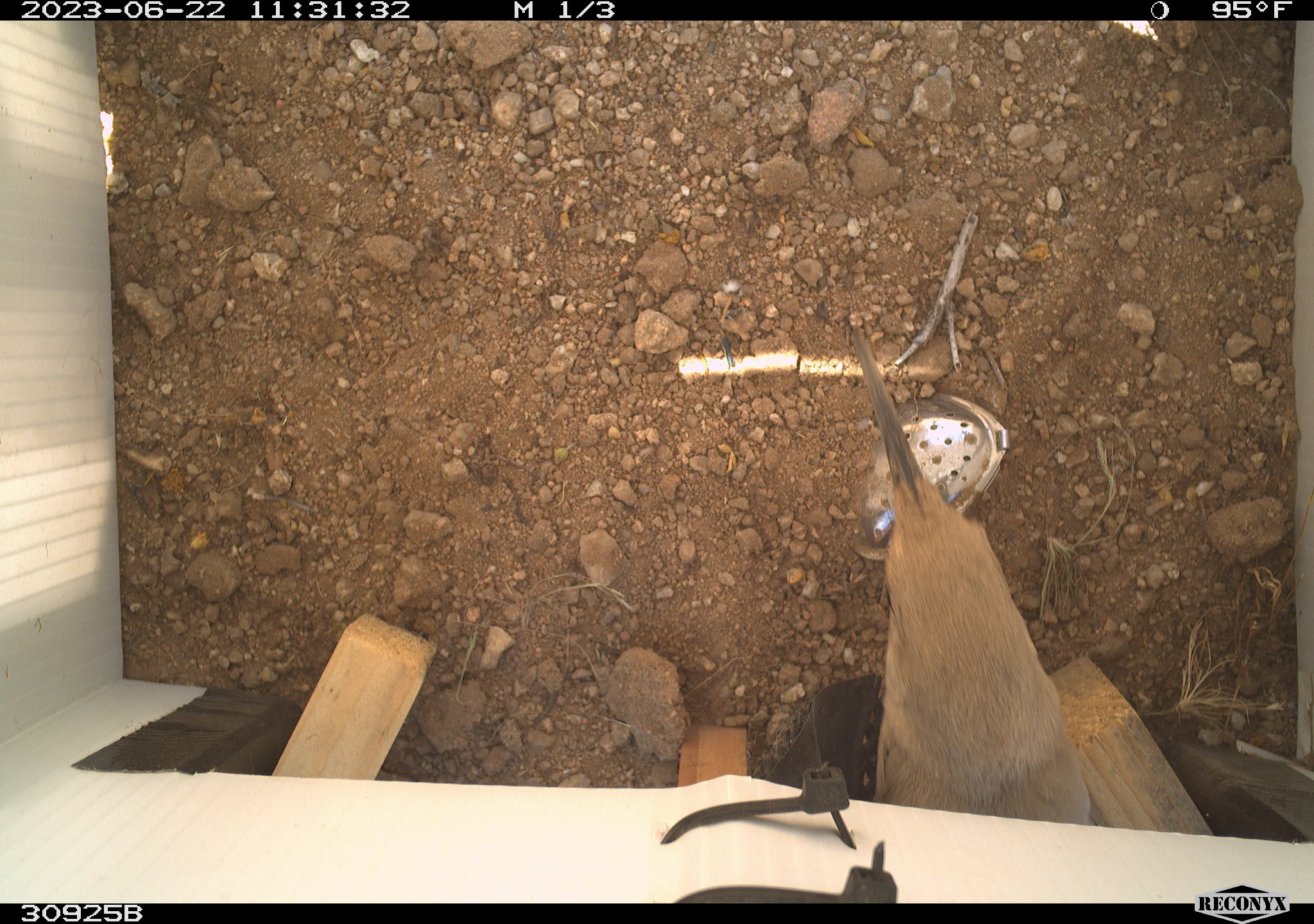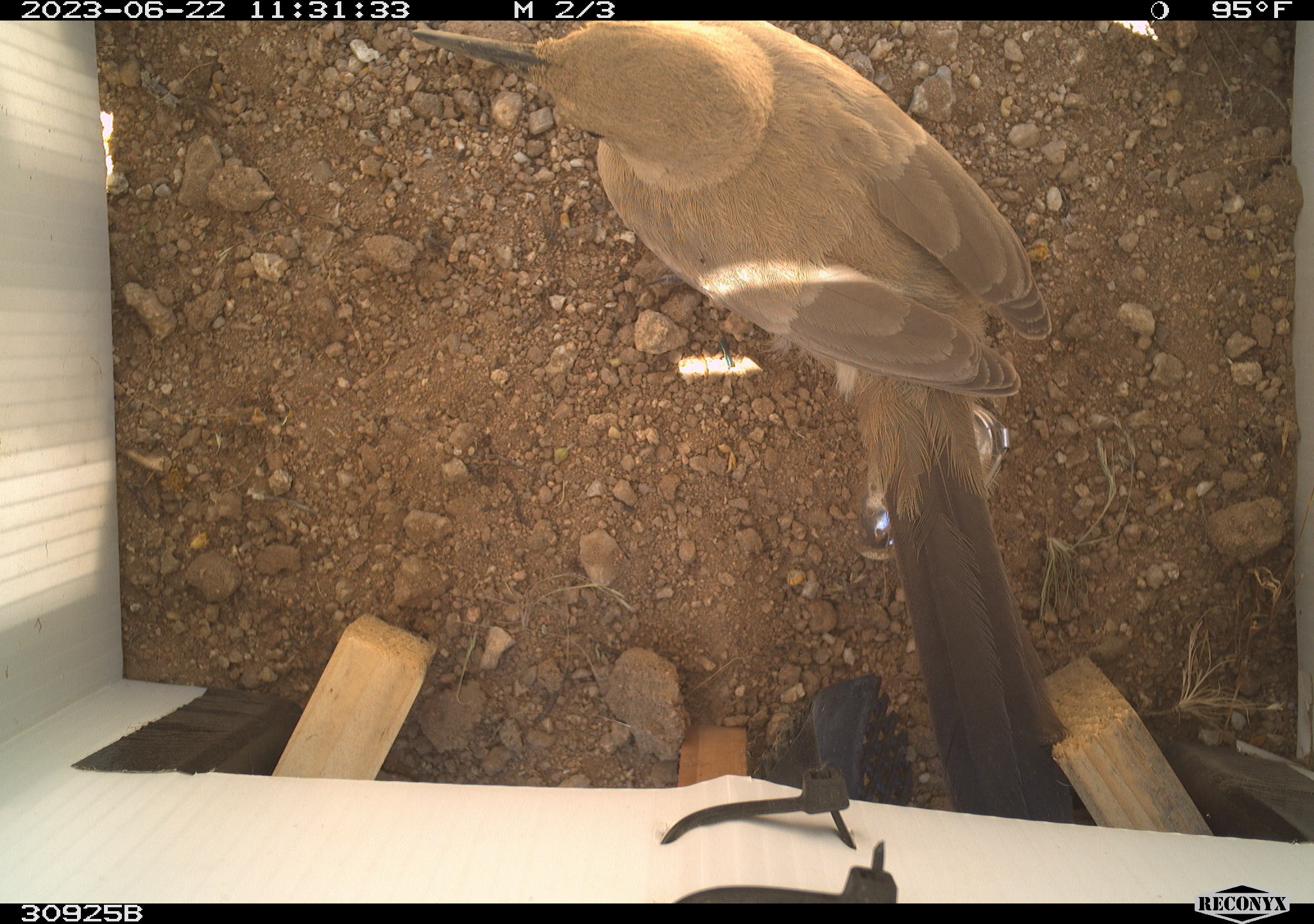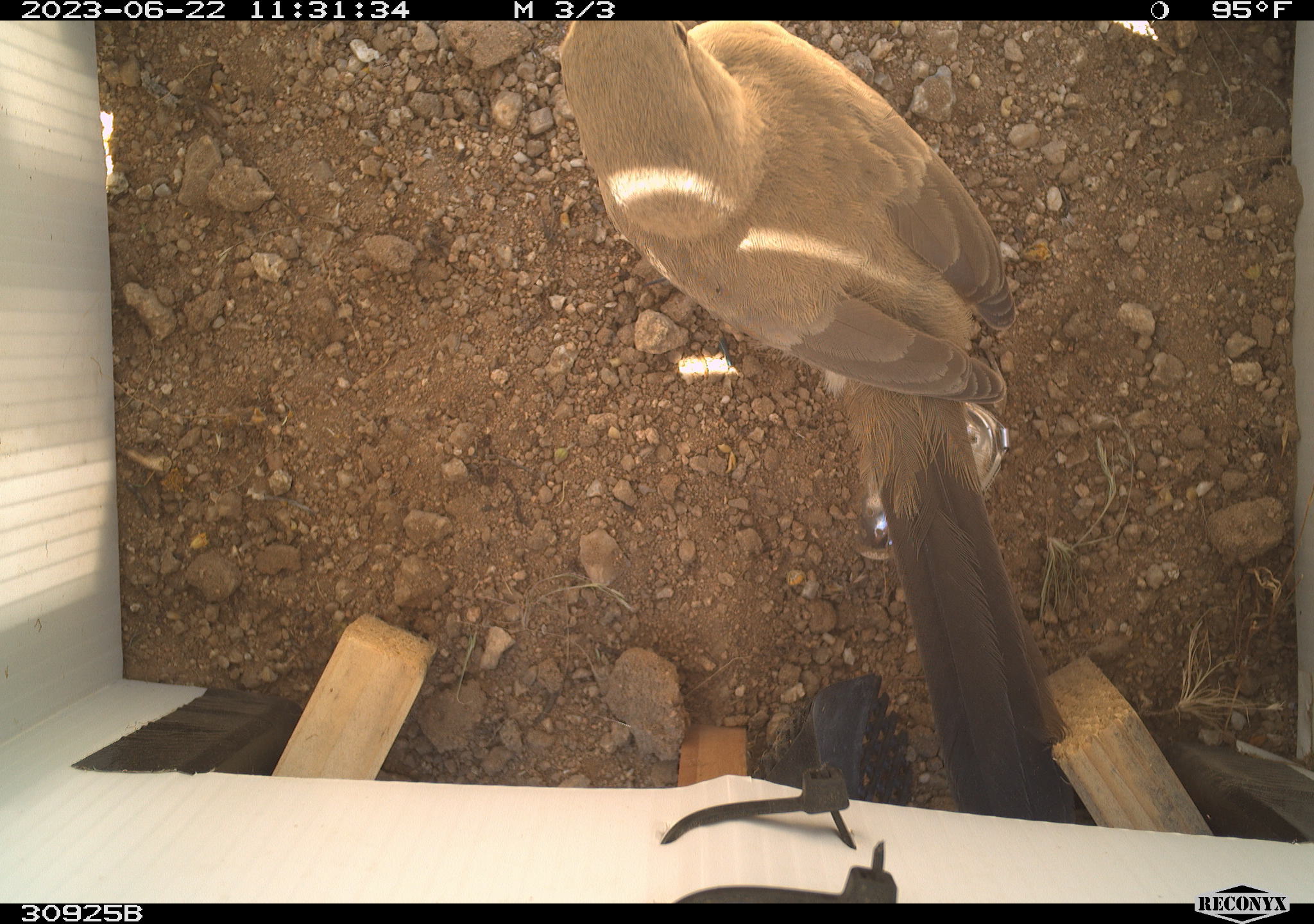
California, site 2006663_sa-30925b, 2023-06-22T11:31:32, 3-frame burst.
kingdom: Animalia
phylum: Chordata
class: Aves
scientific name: Aves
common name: bird